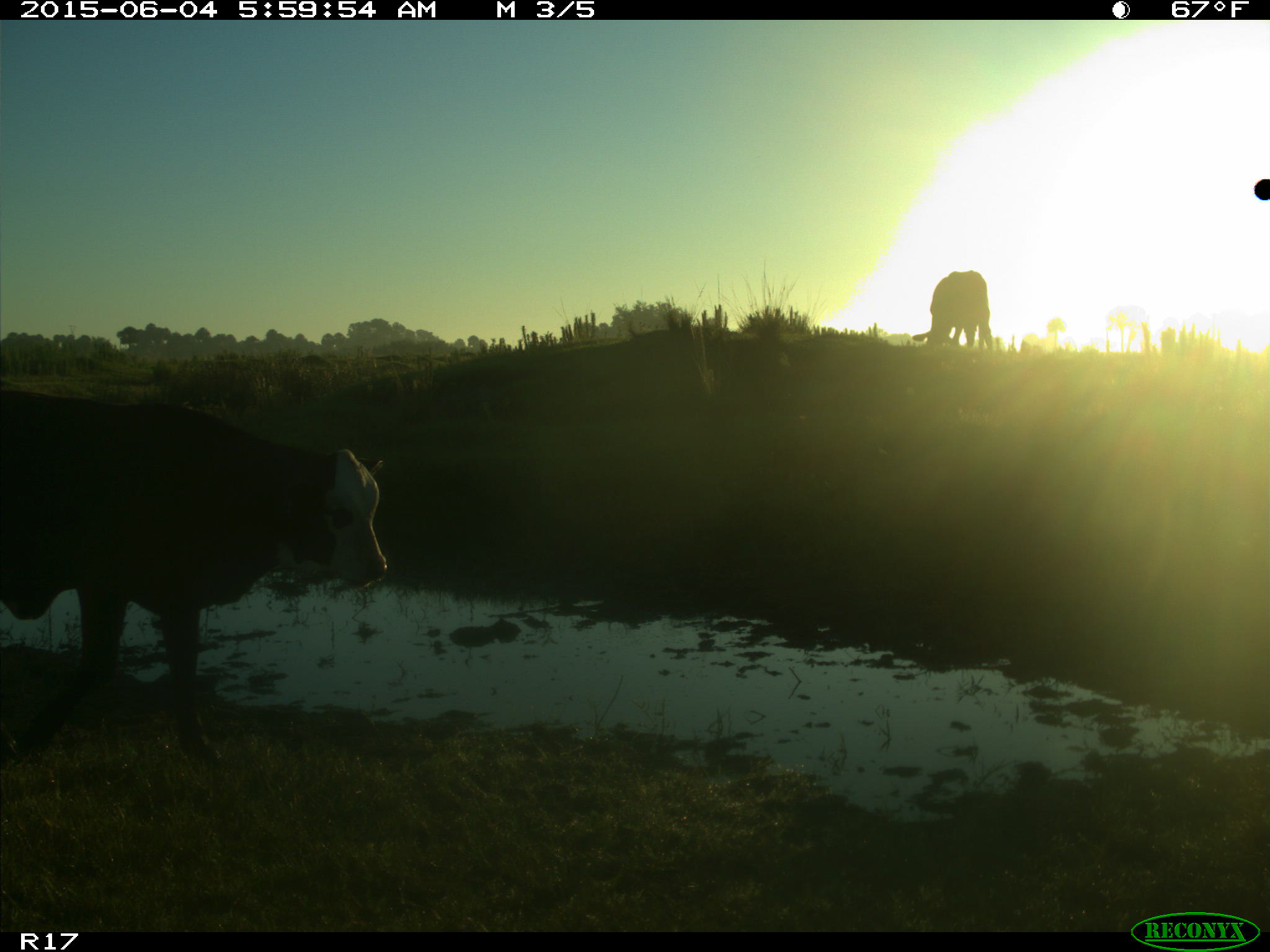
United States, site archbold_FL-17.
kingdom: Animalia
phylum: Chordata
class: Mammalia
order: Artiodactyla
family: Bovidae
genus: Bos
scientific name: Bos taurus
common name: domestic cow